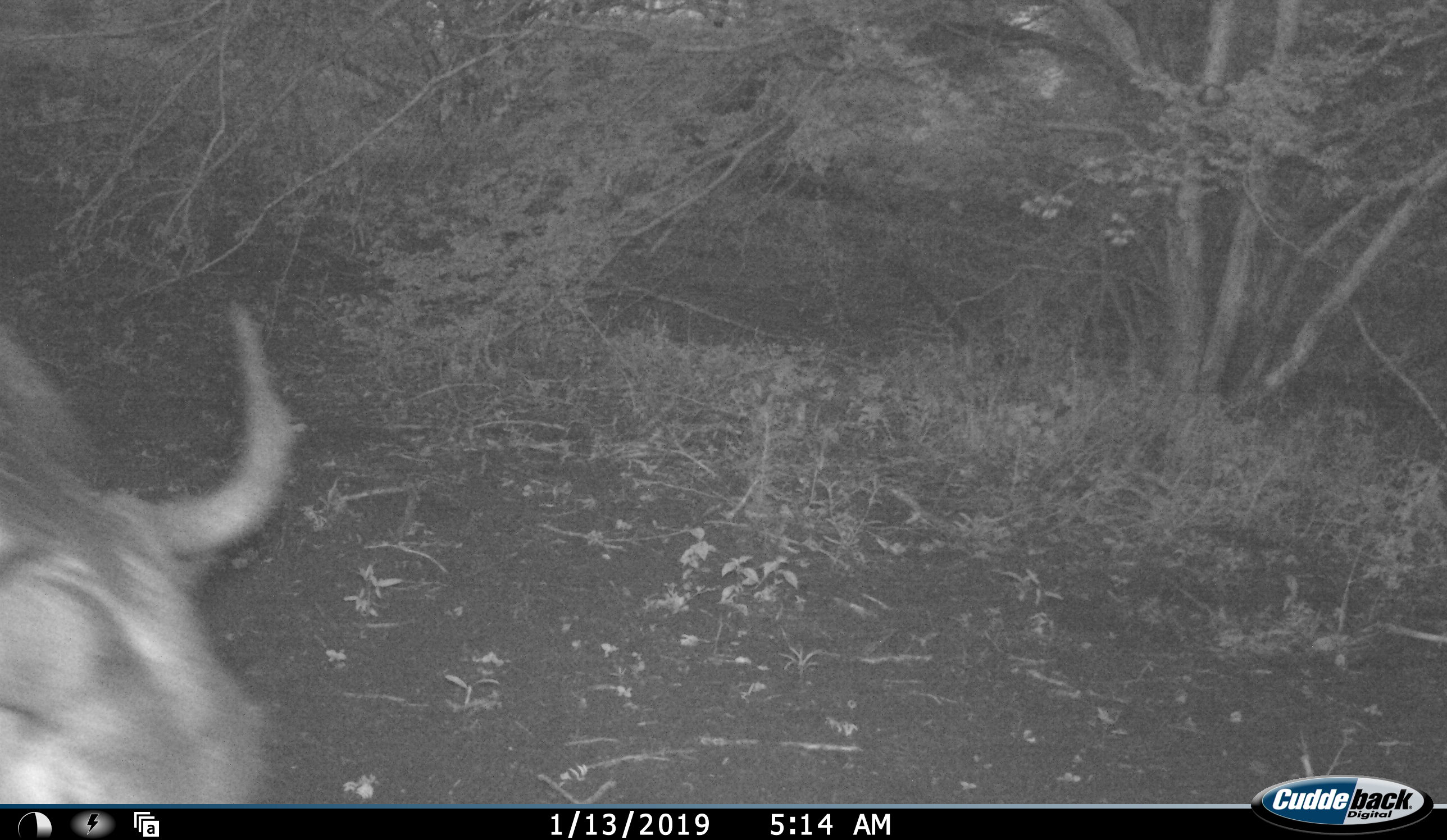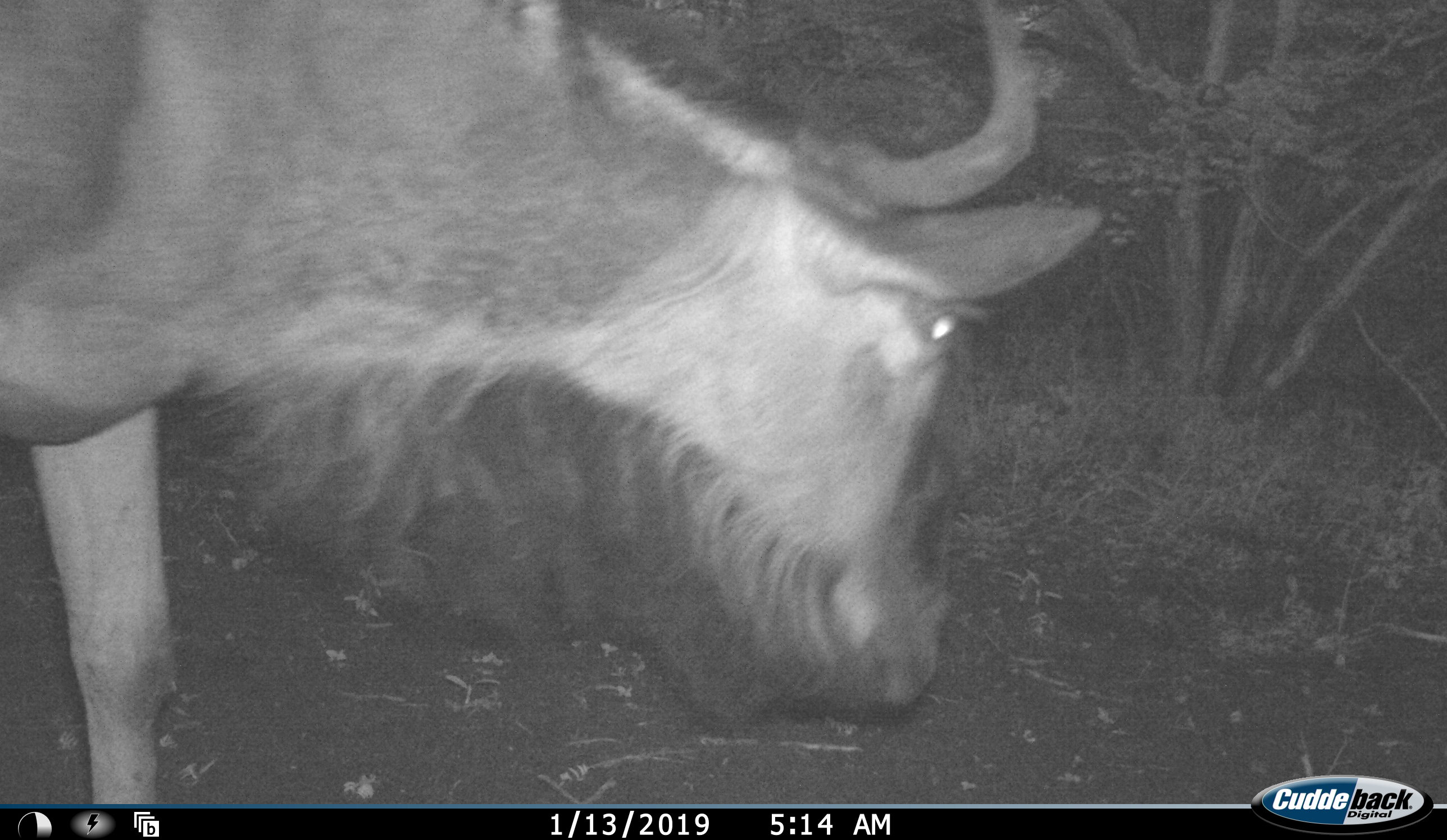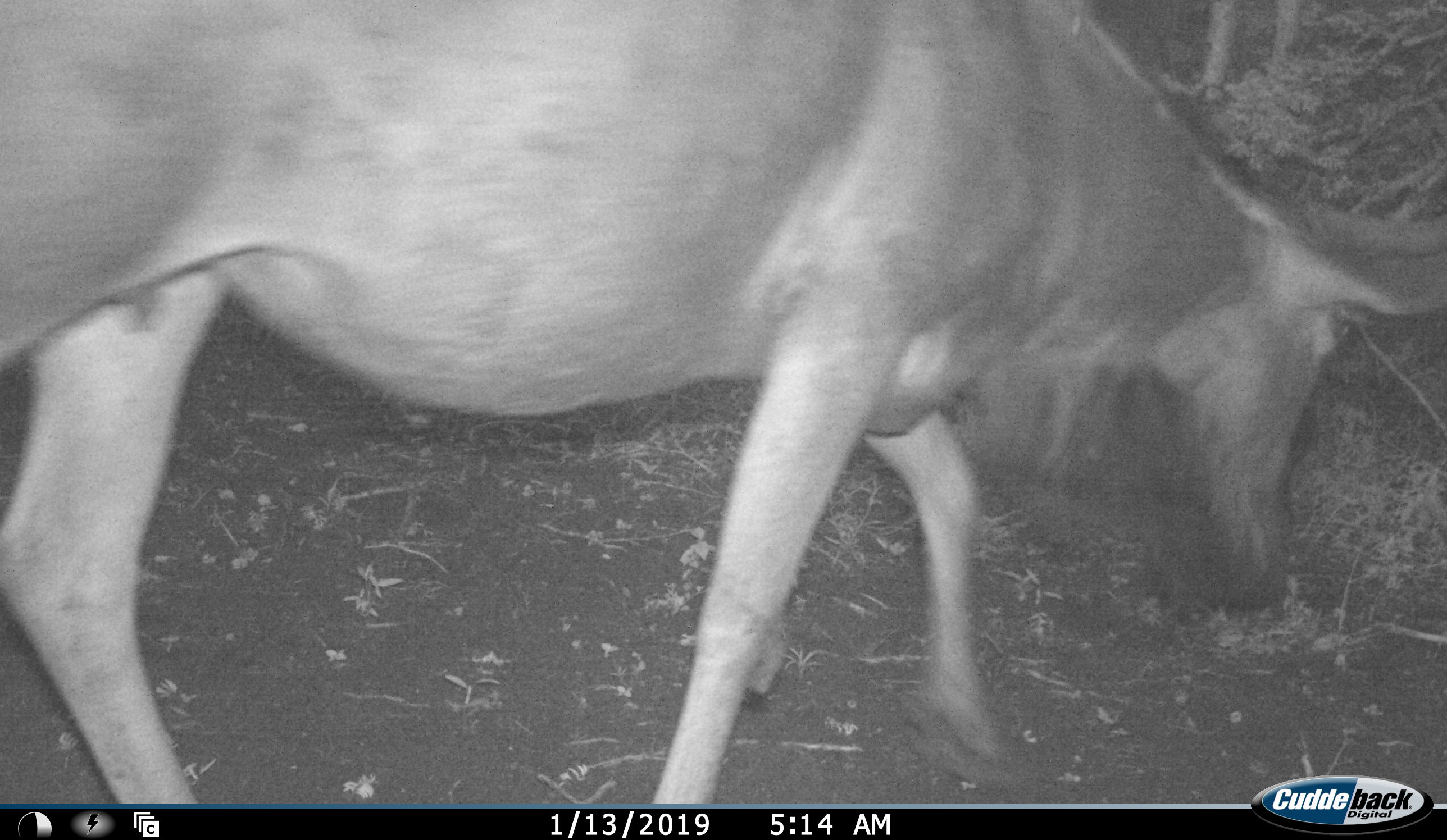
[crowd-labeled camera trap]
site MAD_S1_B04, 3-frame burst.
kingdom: Animalia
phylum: Chordata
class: Mammalia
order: Artiodactyla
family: Bovidae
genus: Connochaetes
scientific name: Connochaetes taurinus taurinus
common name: blue wildebeest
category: wildebeestblue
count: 1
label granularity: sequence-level